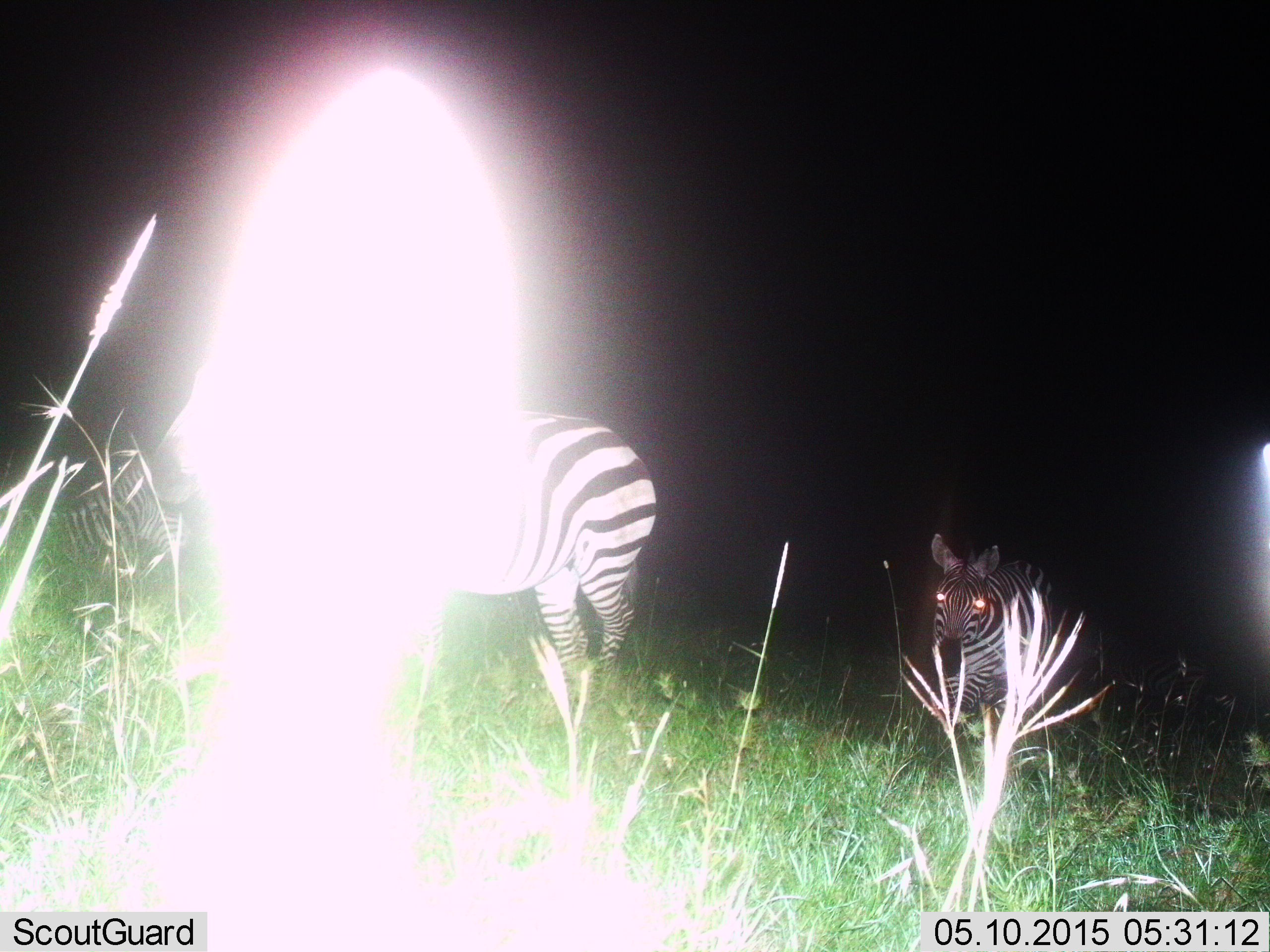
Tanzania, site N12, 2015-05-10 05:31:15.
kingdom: Animalia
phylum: Chordata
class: Mammalia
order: Perissodactyla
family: Equidae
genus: Equus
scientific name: Equus quagga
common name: plains zebra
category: zebra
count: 3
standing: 70%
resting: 20%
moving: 50%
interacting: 0%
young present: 10%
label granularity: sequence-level